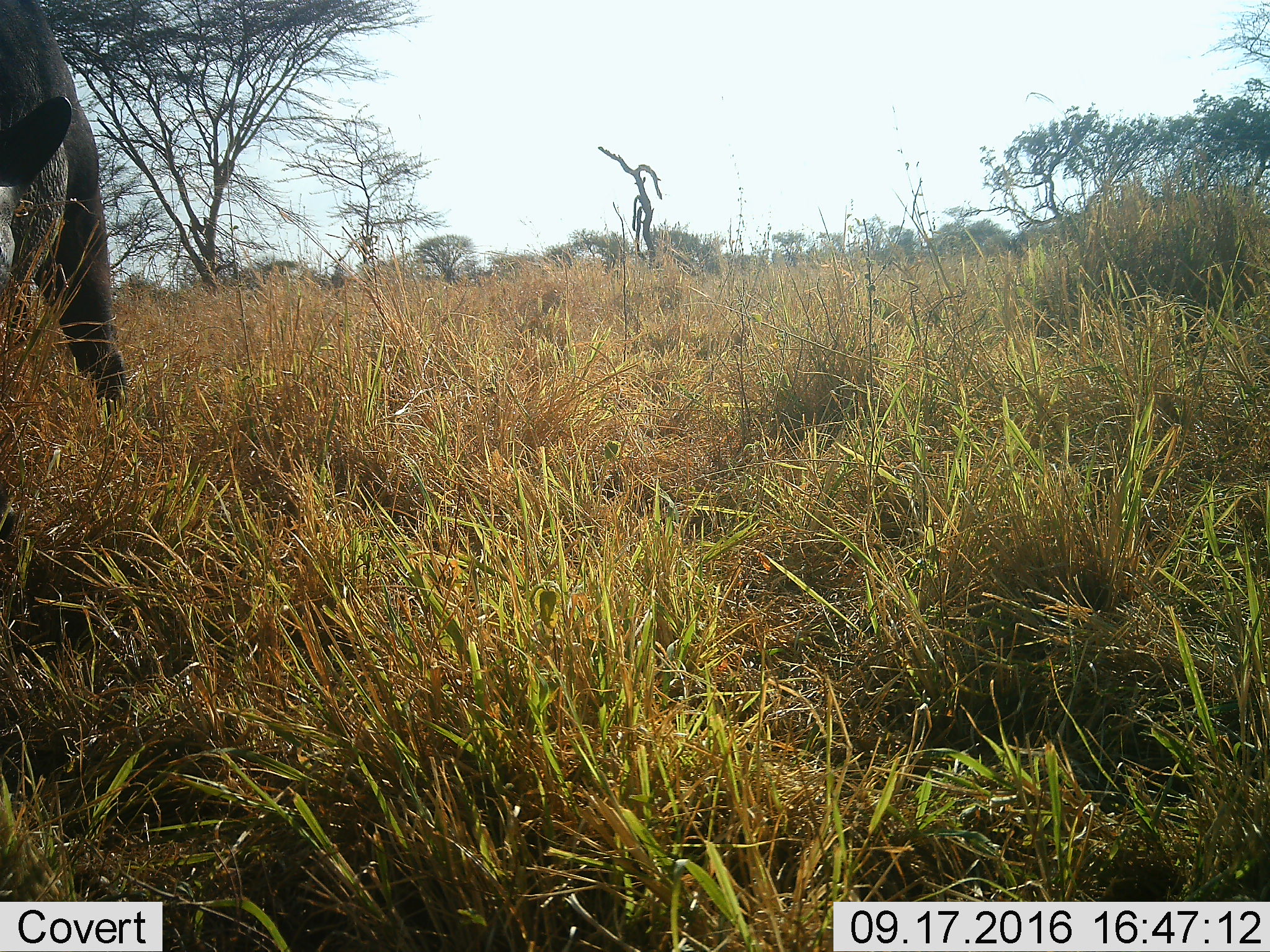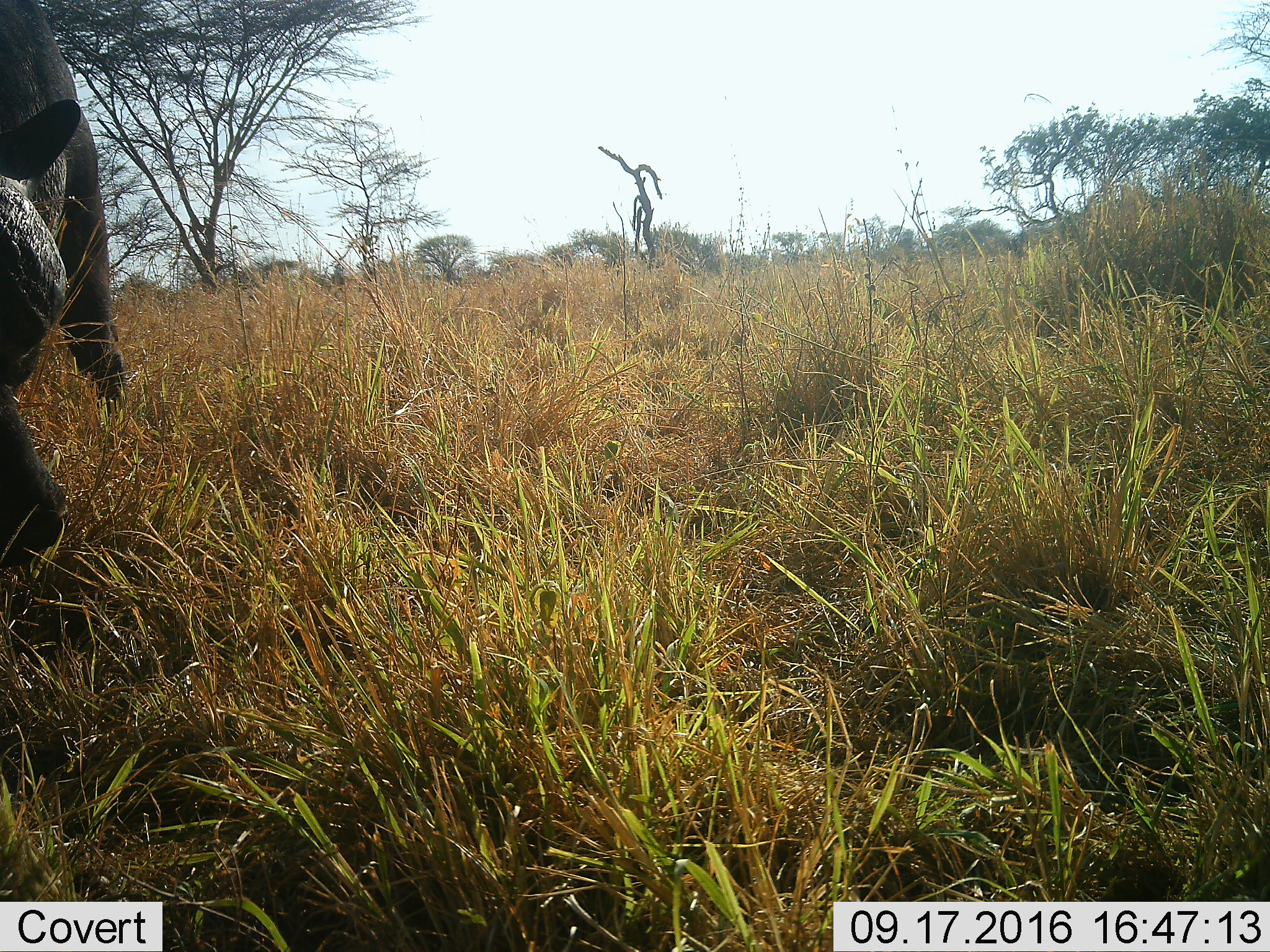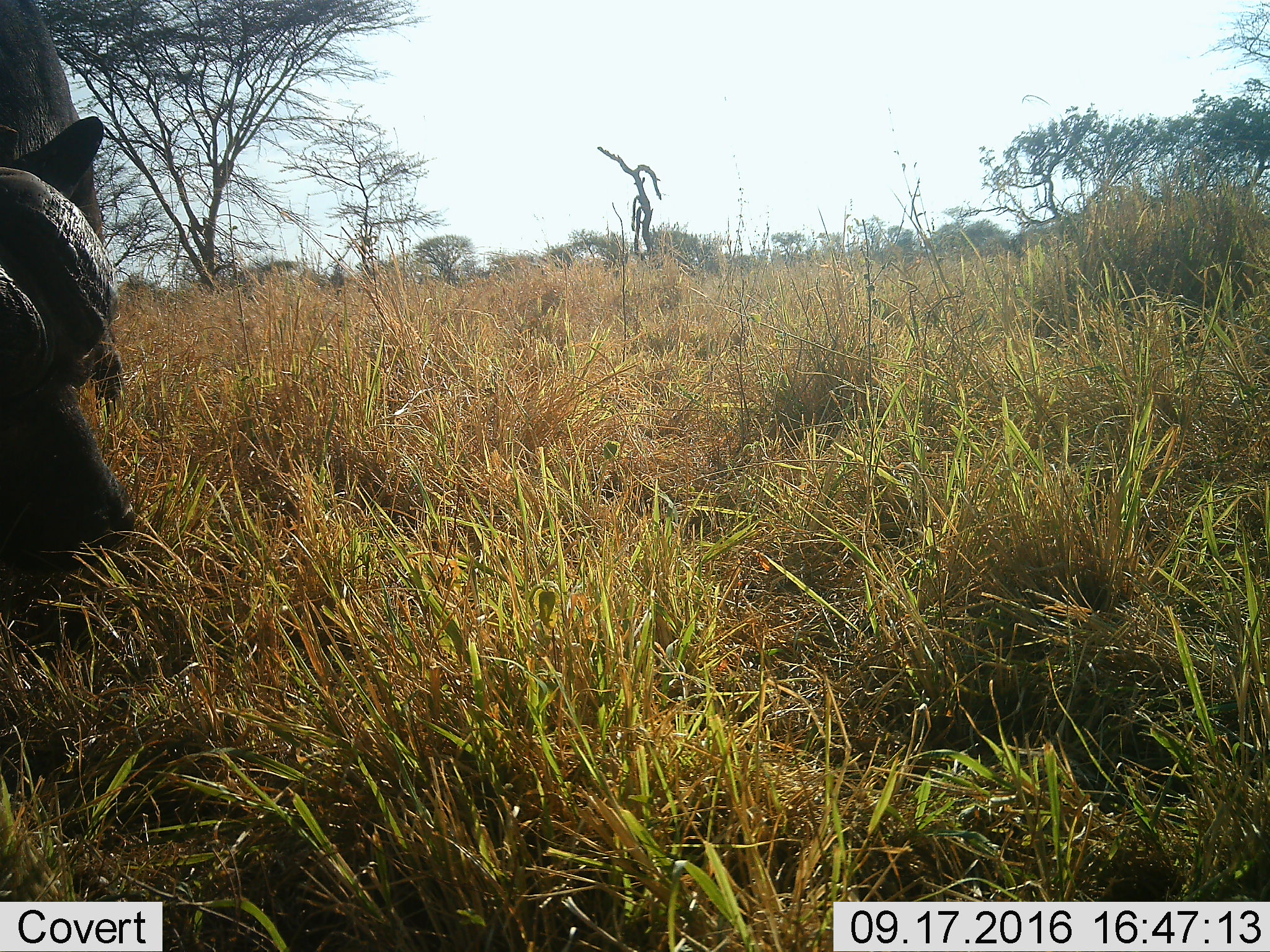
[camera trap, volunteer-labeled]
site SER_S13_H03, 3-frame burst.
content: unidentified animal